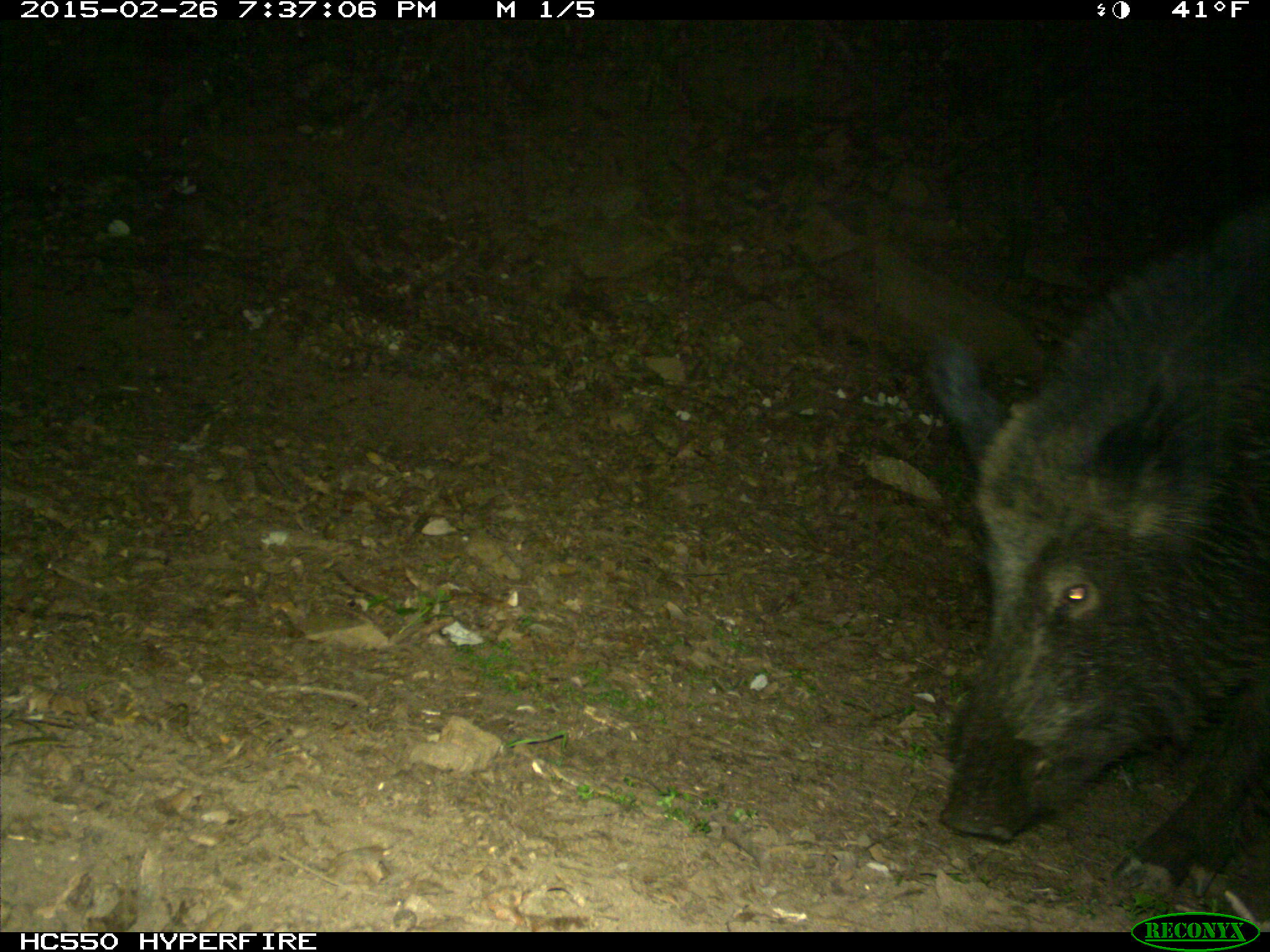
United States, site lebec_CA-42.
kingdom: Animalia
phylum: Chordata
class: Mammalia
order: Artiodactyla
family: Suidae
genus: Sus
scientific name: Sus scrofa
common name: wild boar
Sus scrofa (wild boar).